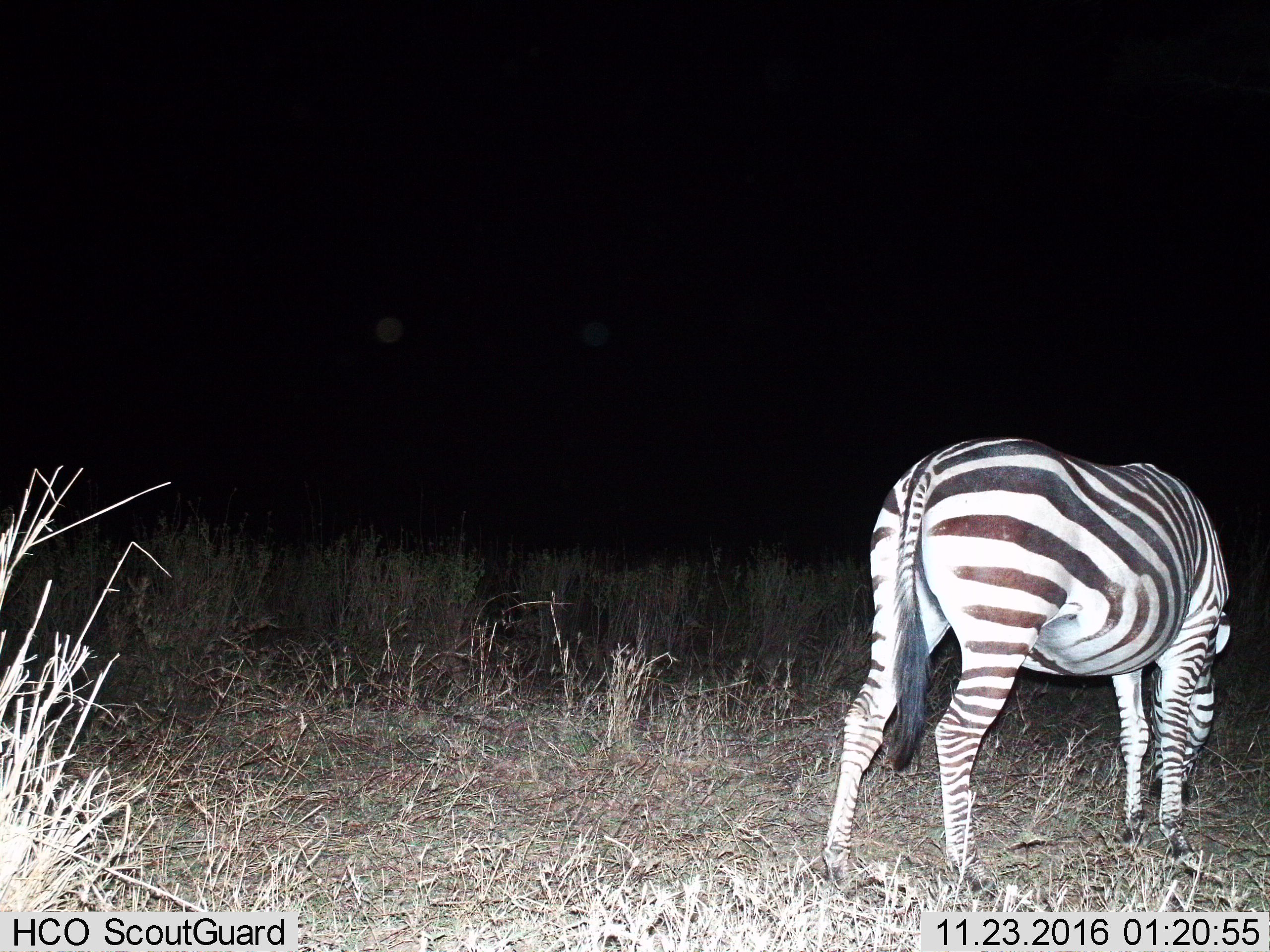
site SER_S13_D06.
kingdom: Animalia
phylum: Chordata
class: Mammalia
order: Perissodactyla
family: Equidae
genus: Equus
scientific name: Equus quagga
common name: plains zebra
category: zebraplains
Zebraplains (plains zebra) (Equus quagga), count 1. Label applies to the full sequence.